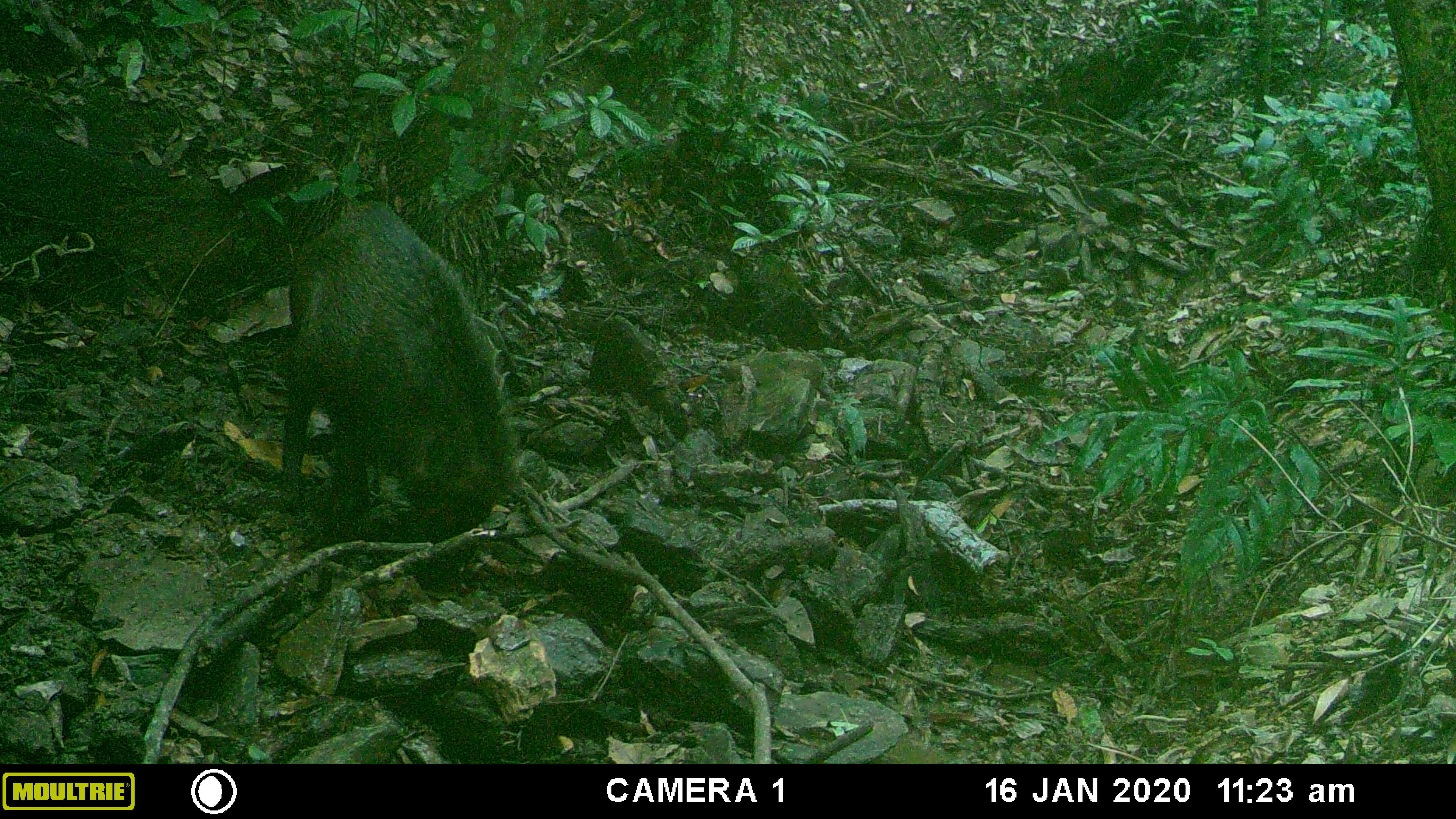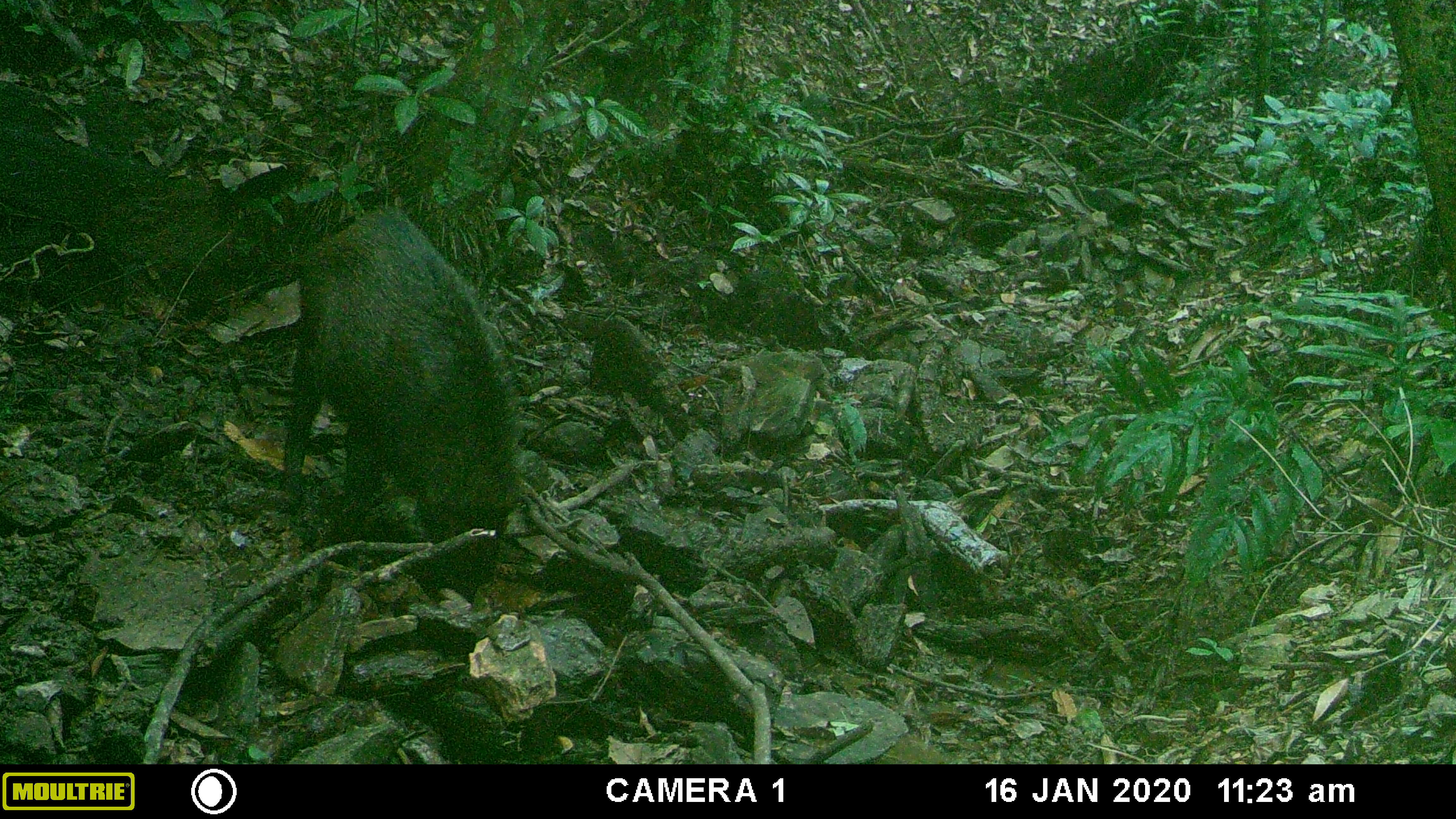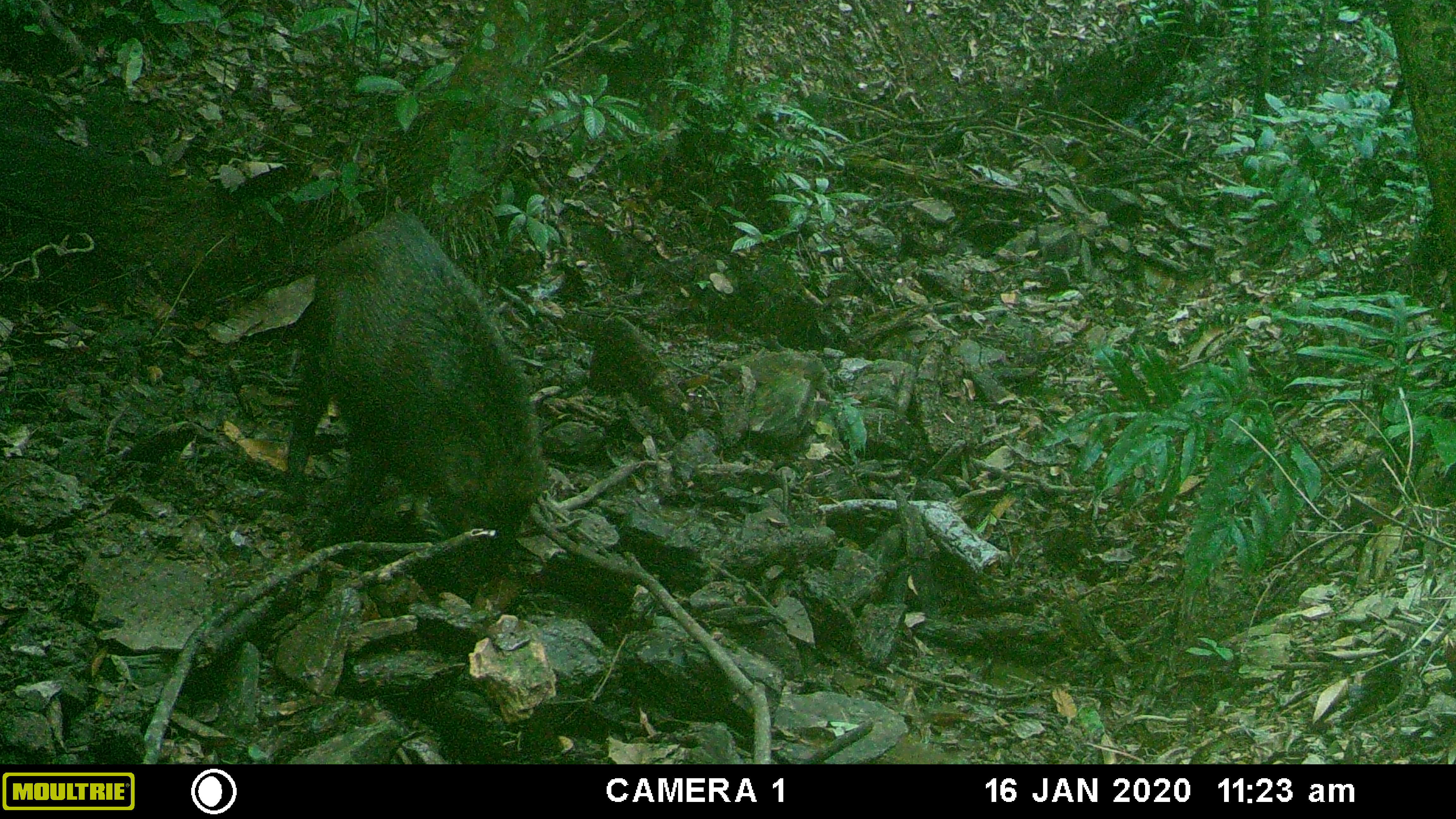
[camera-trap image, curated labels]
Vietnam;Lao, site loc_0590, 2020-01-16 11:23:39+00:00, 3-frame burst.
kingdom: Animalia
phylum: Chordata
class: Mammalia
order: Artiodactyla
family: Suidae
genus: Sus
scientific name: Sus scrofa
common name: eurasian wild pig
Eurasian wild pig (Sus scrofa). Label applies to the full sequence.